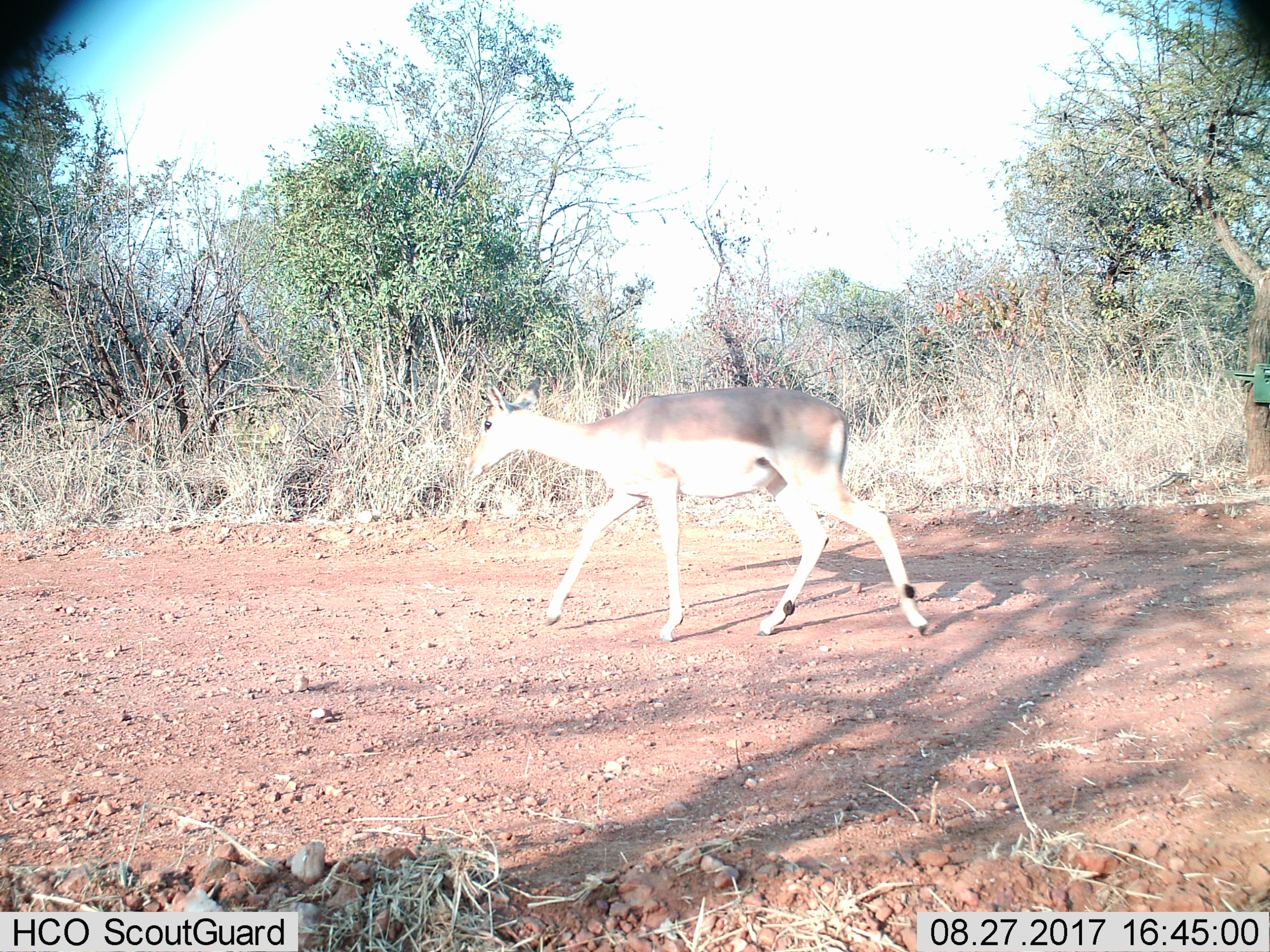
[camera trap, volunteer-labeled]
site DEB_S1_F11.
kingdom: Animalia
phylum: Chordata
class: Mammalia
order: Artiodactyla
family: Bovidae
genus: Aepyceros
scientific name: Aepyceros melampus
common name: impala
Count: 1.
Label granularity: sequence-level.